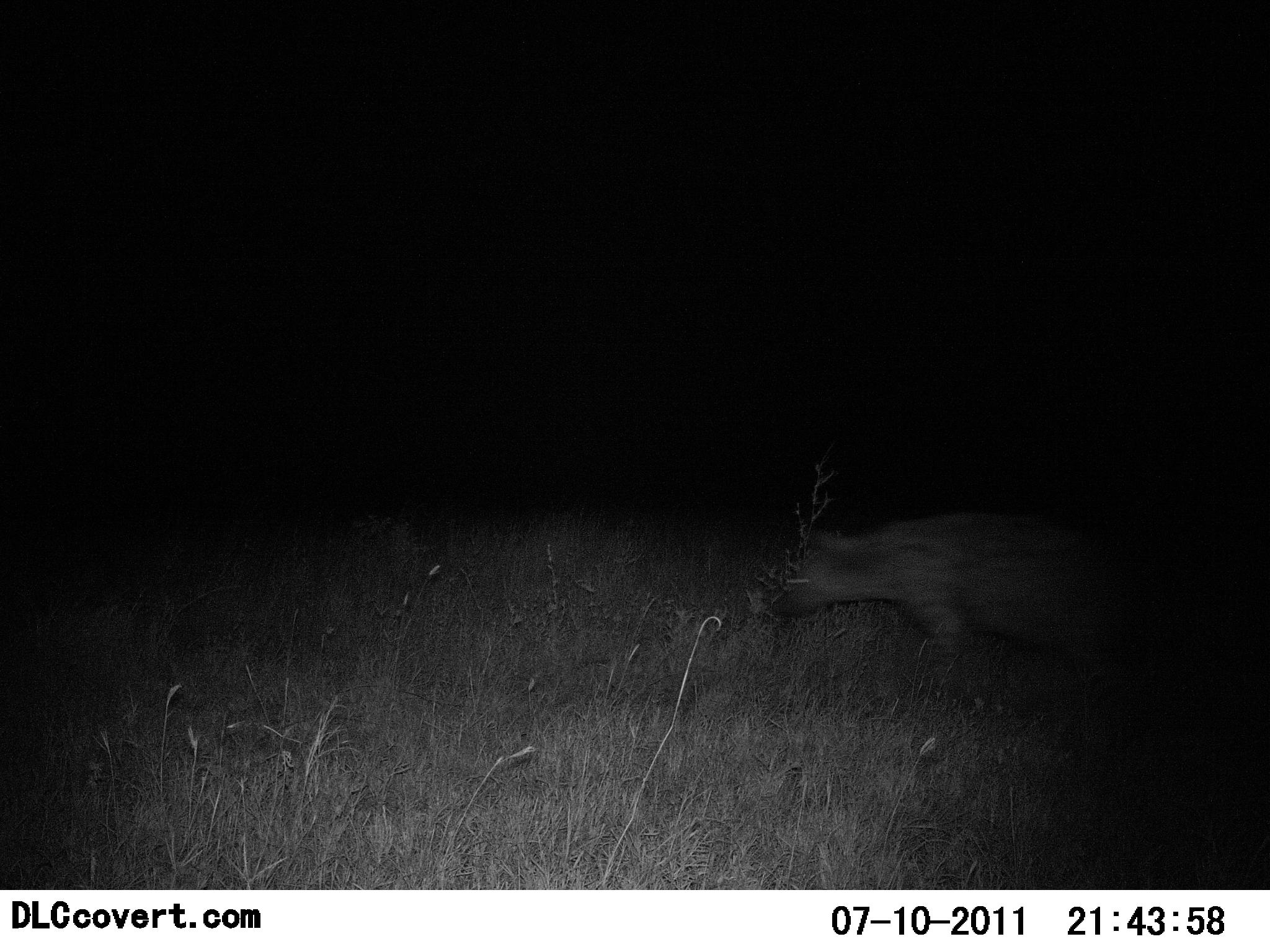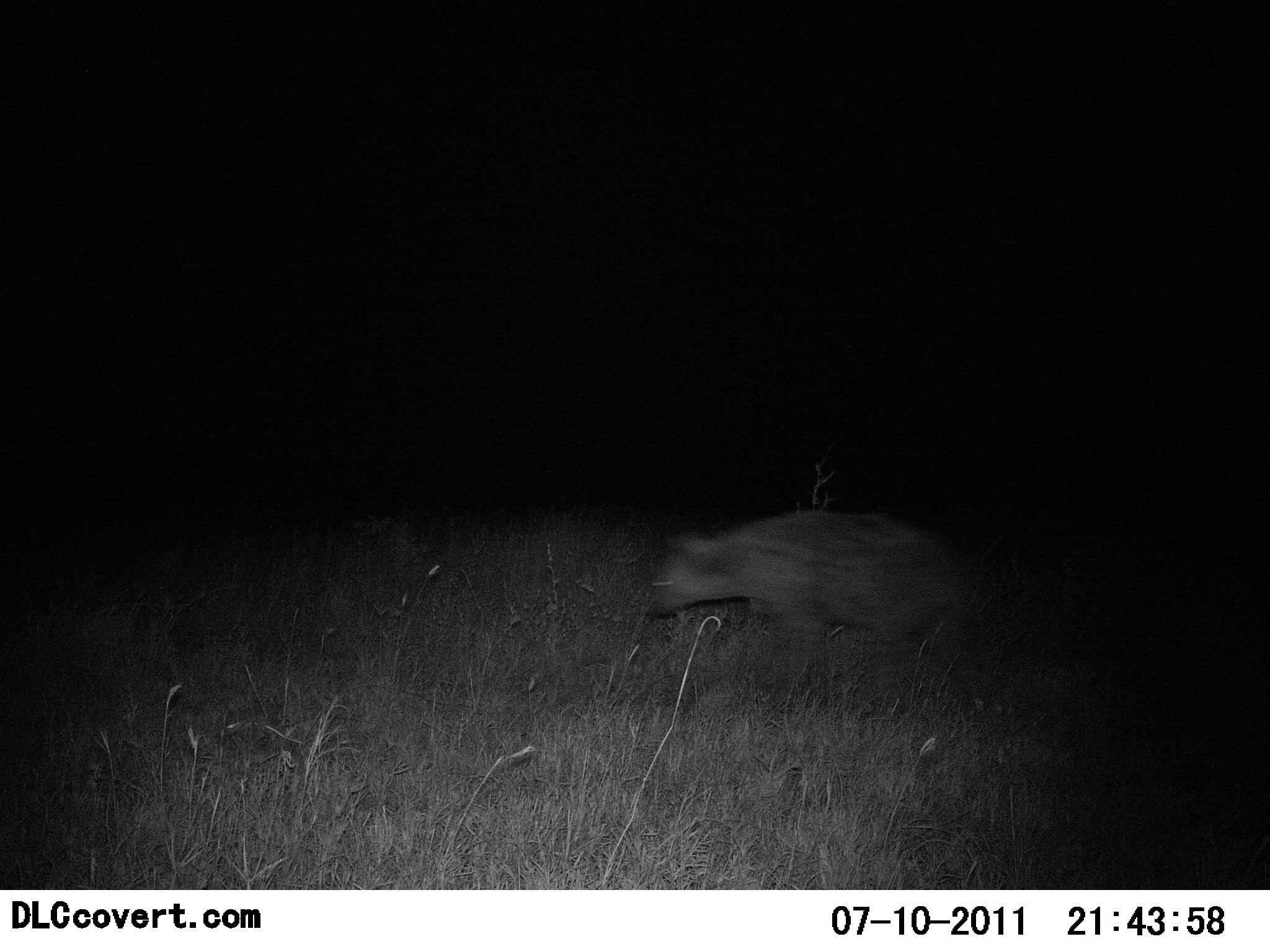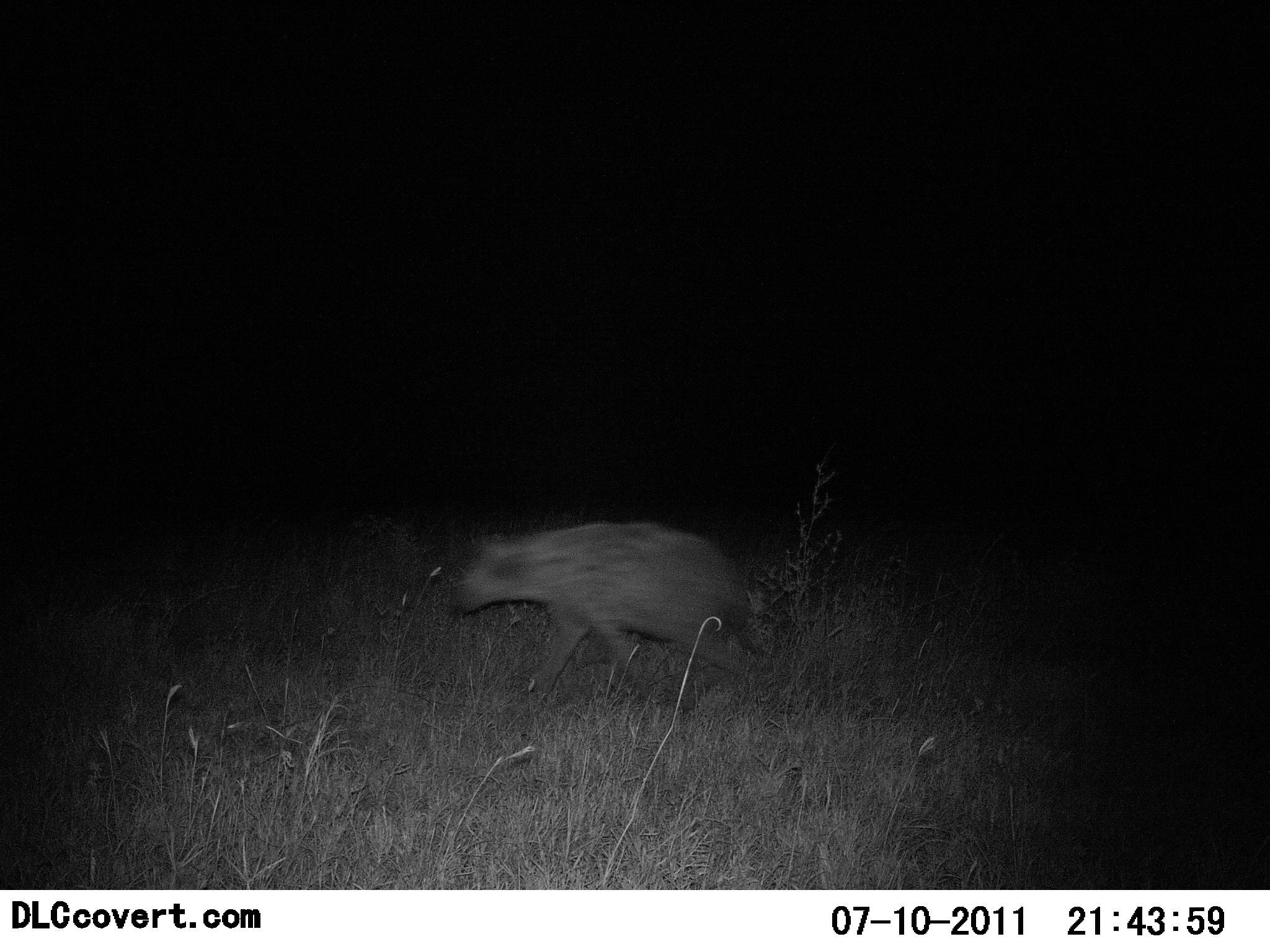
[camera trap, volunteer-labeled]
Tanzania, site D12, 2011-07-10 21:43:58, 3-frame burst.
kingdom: Animalia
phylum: Chordata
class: Mammalia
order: Carnivora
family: Hyaenidae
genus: Crocuta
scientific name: Crocuta crocuta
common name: spotted hyena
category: hyenaspotted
Hyenaspotted (spotted hyena) (Crocuta crocuta), count 1. Behavior (volunteer vote fractions): standing 0%, resting 0%, moving 100%, interacting 0%. Young present (vote fraction): 0%. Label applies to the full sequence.